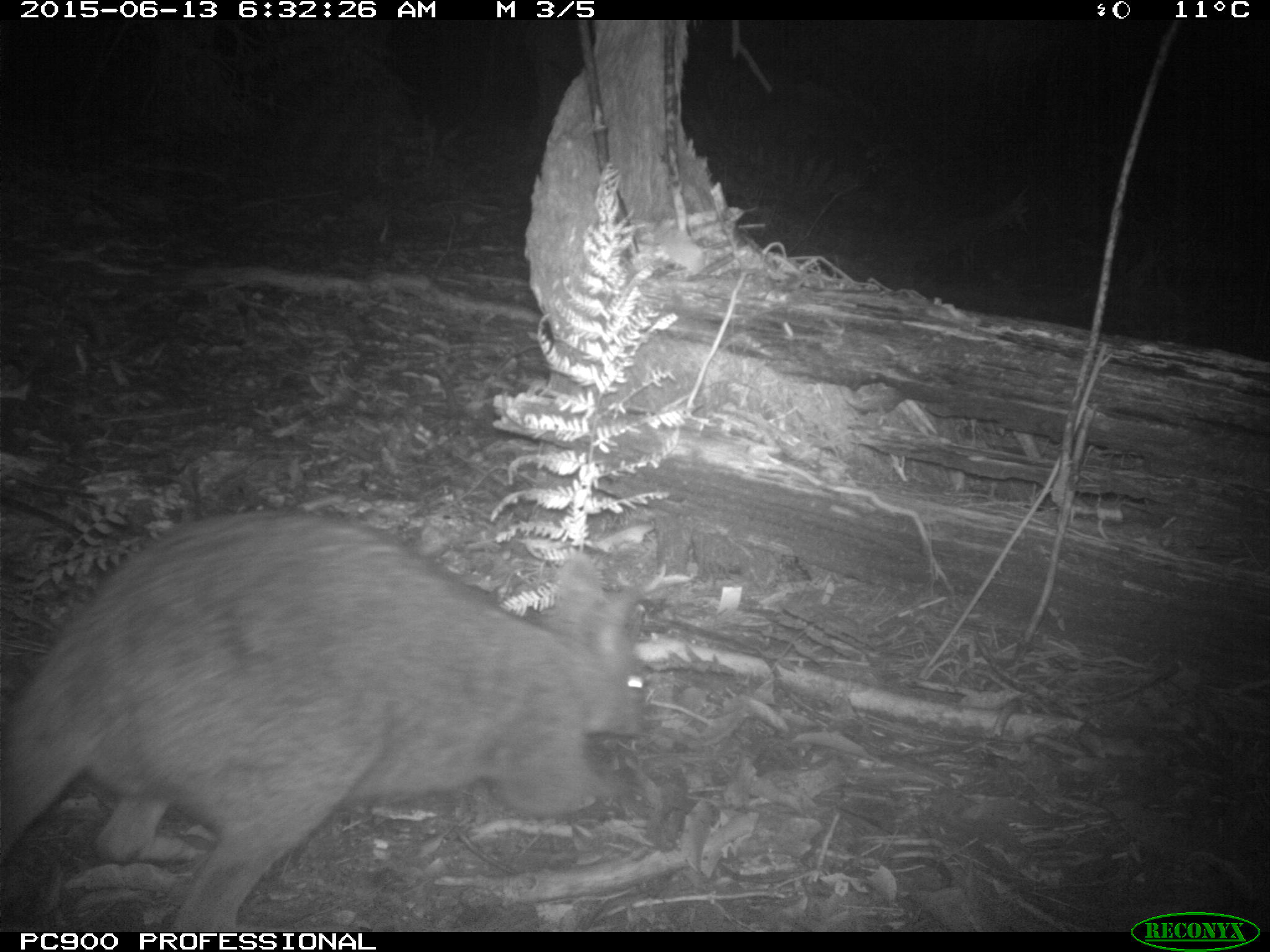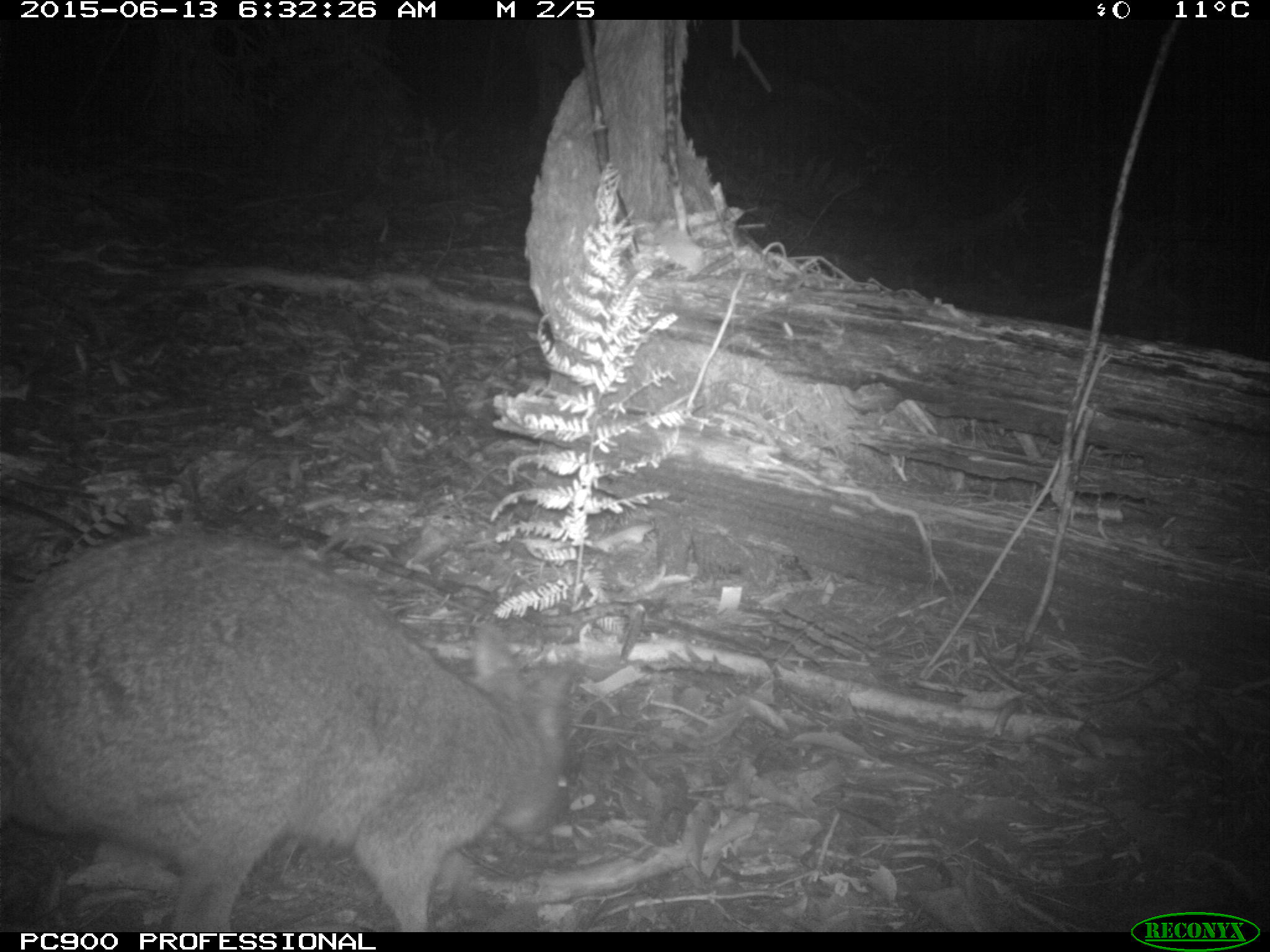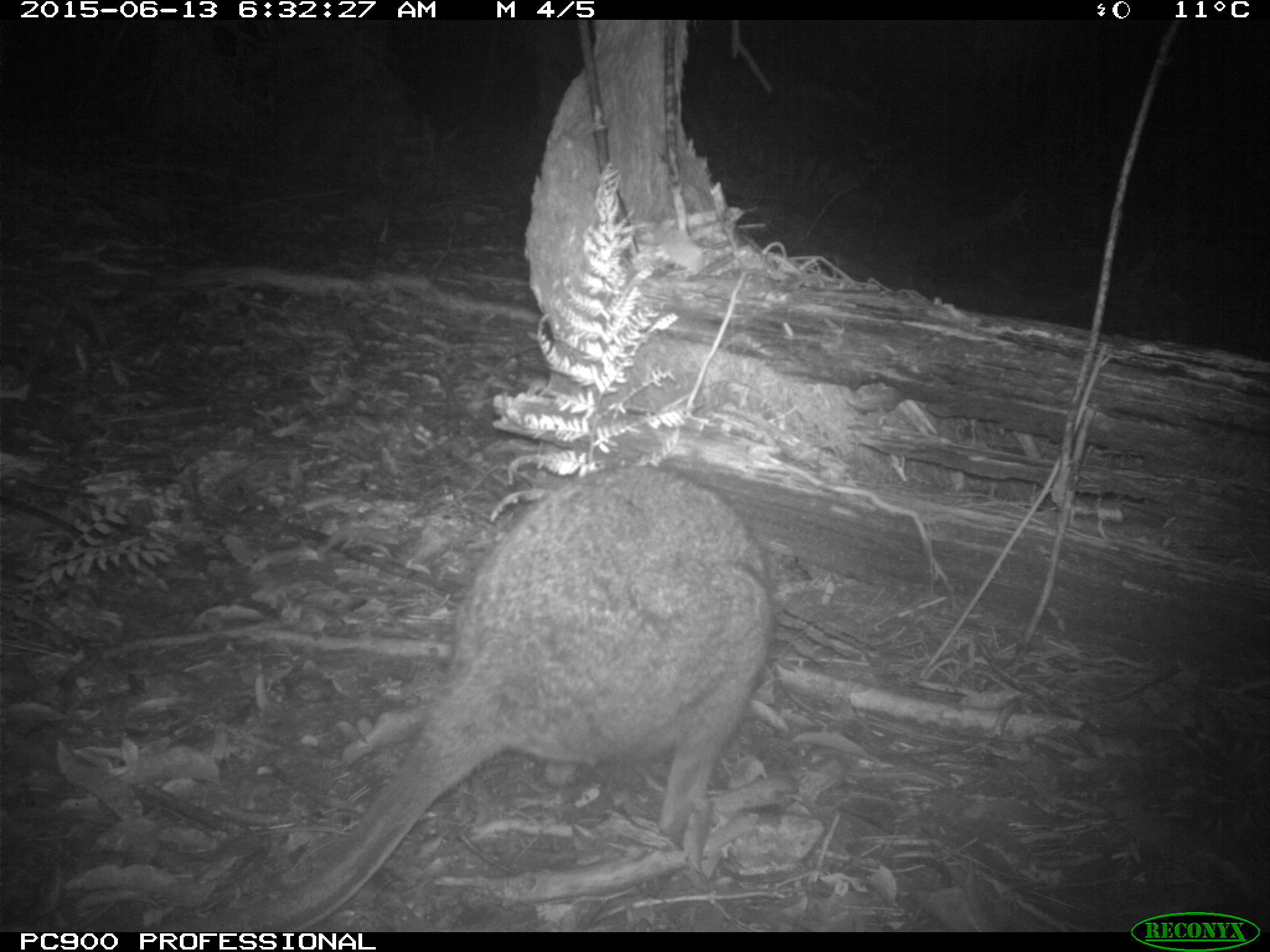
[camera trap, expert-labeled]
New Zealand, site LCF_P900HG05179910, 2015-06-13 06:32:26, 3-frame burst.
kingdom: Animalia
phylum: Chordata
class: Mammalia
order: Diprotodontia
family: Macropodidae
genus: Notamacropus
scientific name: Notamacropus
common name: wallaby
Wallaby (Notamacropus).